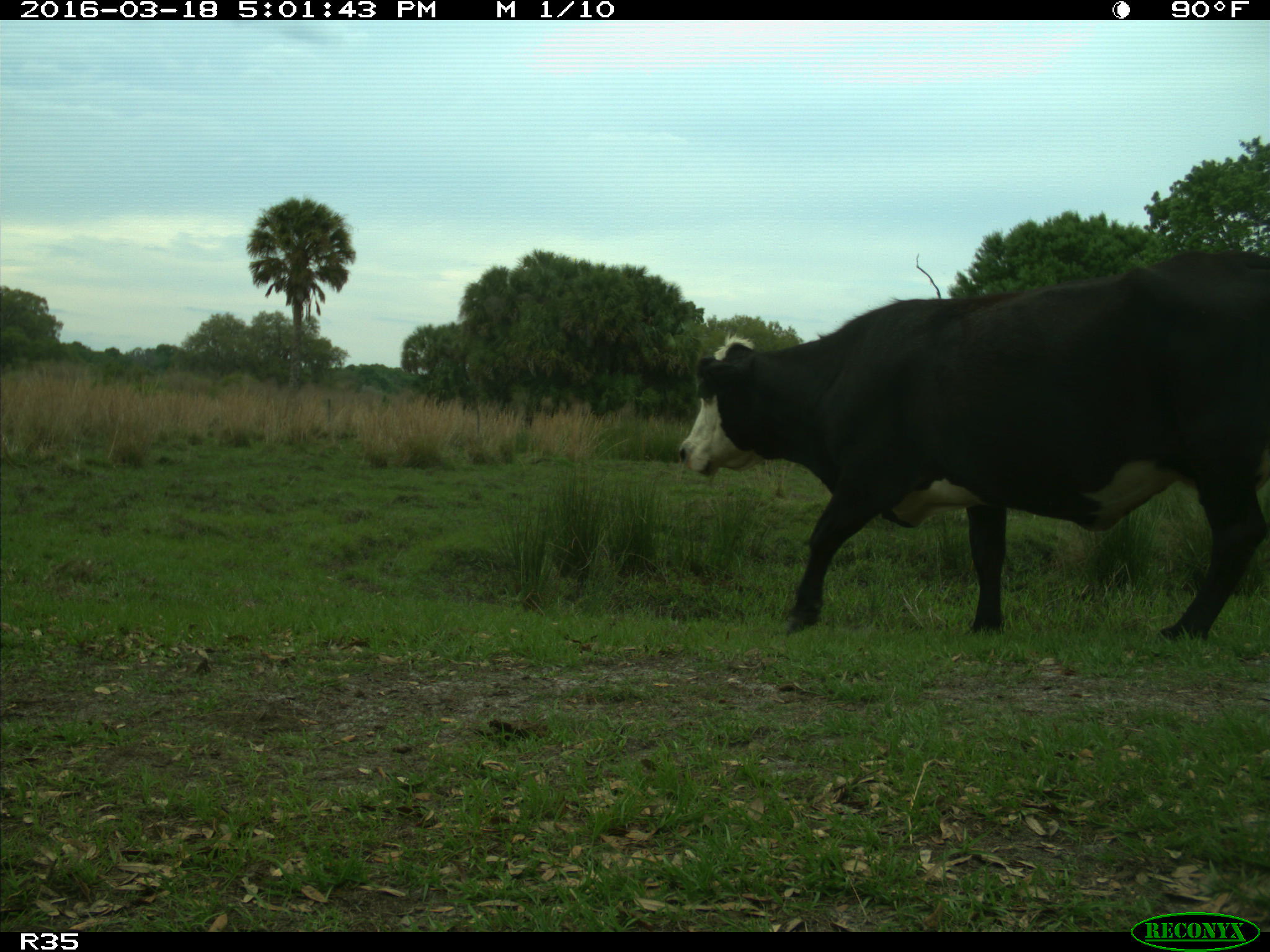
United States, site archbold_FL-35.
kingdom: Animalia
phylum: Chordata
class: Mammalia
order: Artiodactyla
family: Bovidae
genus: Bos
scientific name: Bos taurus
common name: domestic cow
Bos taurus (domestic cow).